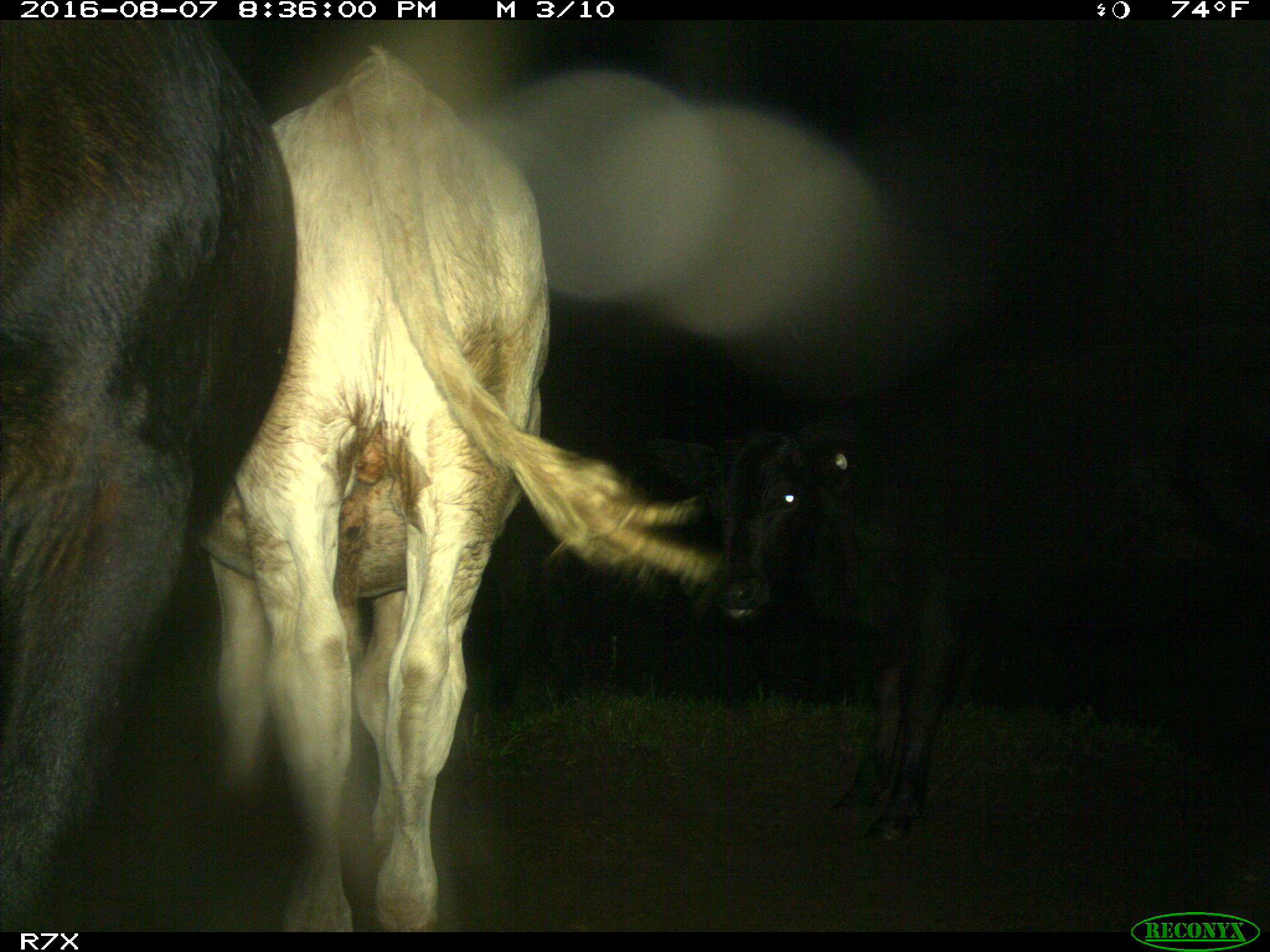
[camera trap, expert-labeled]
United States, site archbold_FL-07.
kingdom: Animalia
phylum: Chordata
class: Mammalia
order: Artiodactyla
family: Bovidae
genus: Bos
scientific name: Bos taurus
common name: domestic cow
Bos taurus (domestic cow).